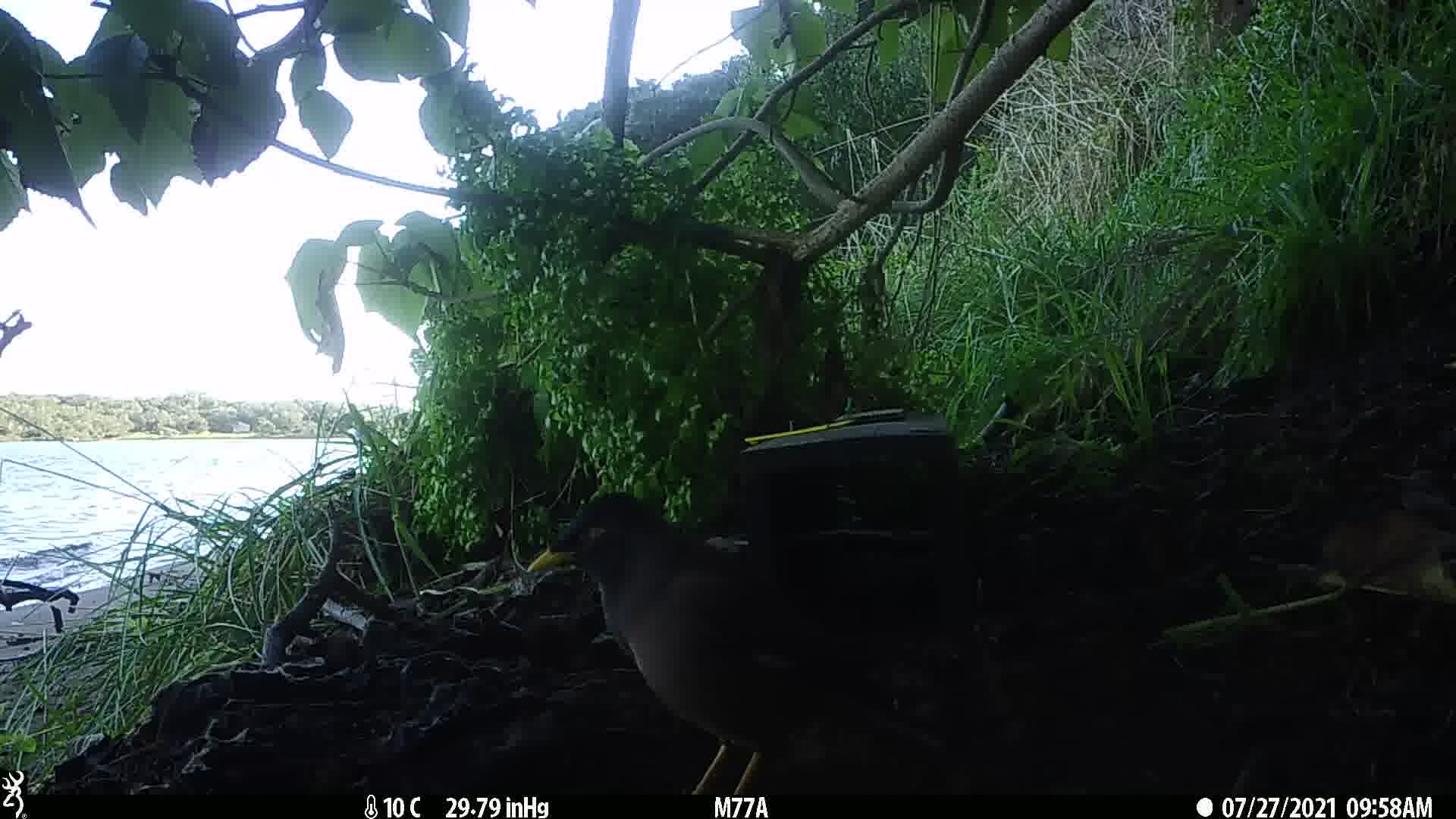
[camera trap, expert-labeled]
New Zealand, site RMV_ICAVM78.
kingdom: Animalia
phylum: Chordata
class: Aves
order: Passeriformes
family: Sturnidae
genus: Acridotheres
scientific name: Acridotheres tristis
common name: common myna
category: myna